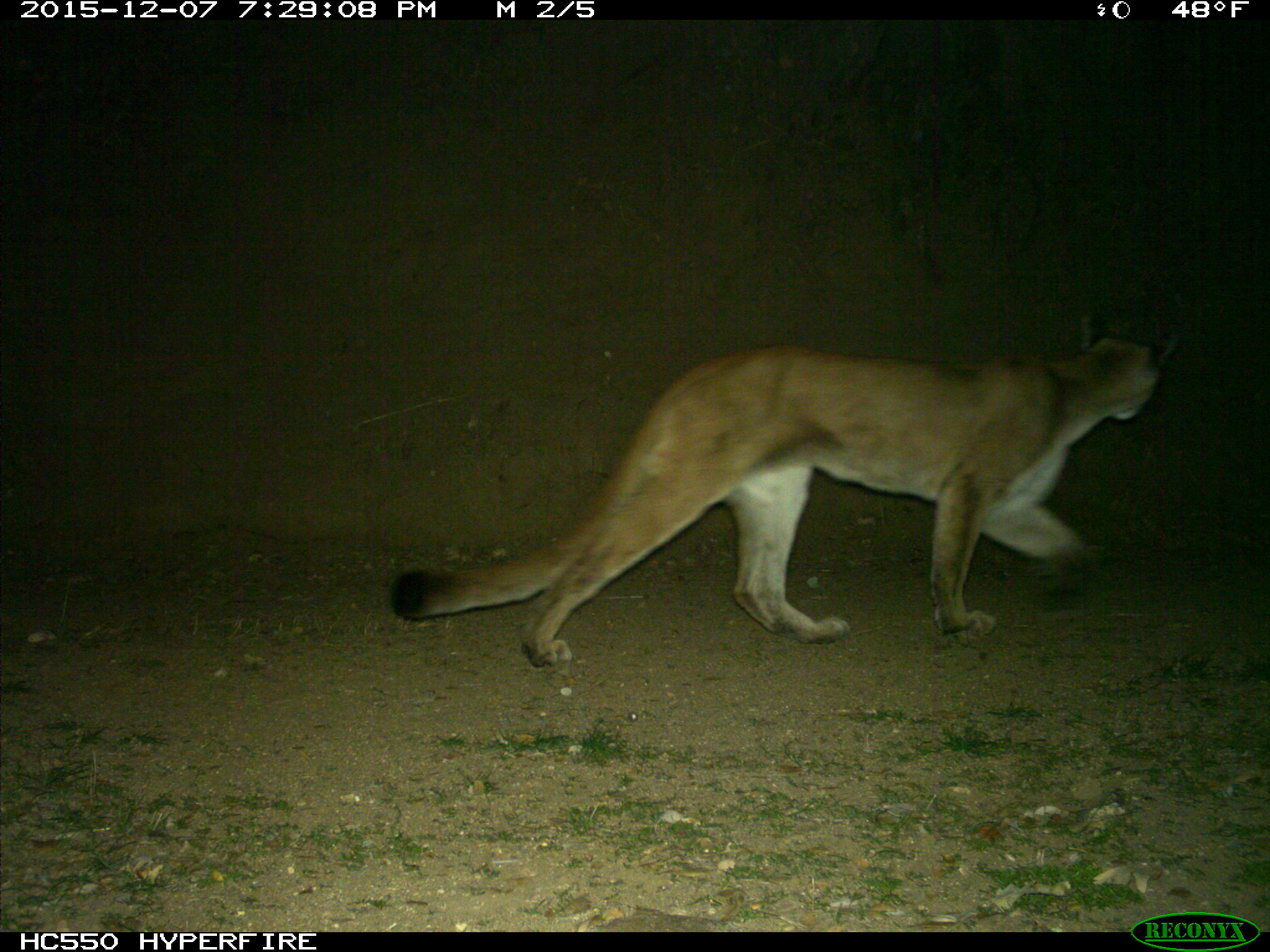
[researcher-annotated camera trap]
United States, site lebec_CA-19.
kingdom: Animalia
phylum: Chordata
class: Mammalia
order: Carnivora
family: Felidae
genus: Puma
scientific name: Puma concolor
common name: mountain lion